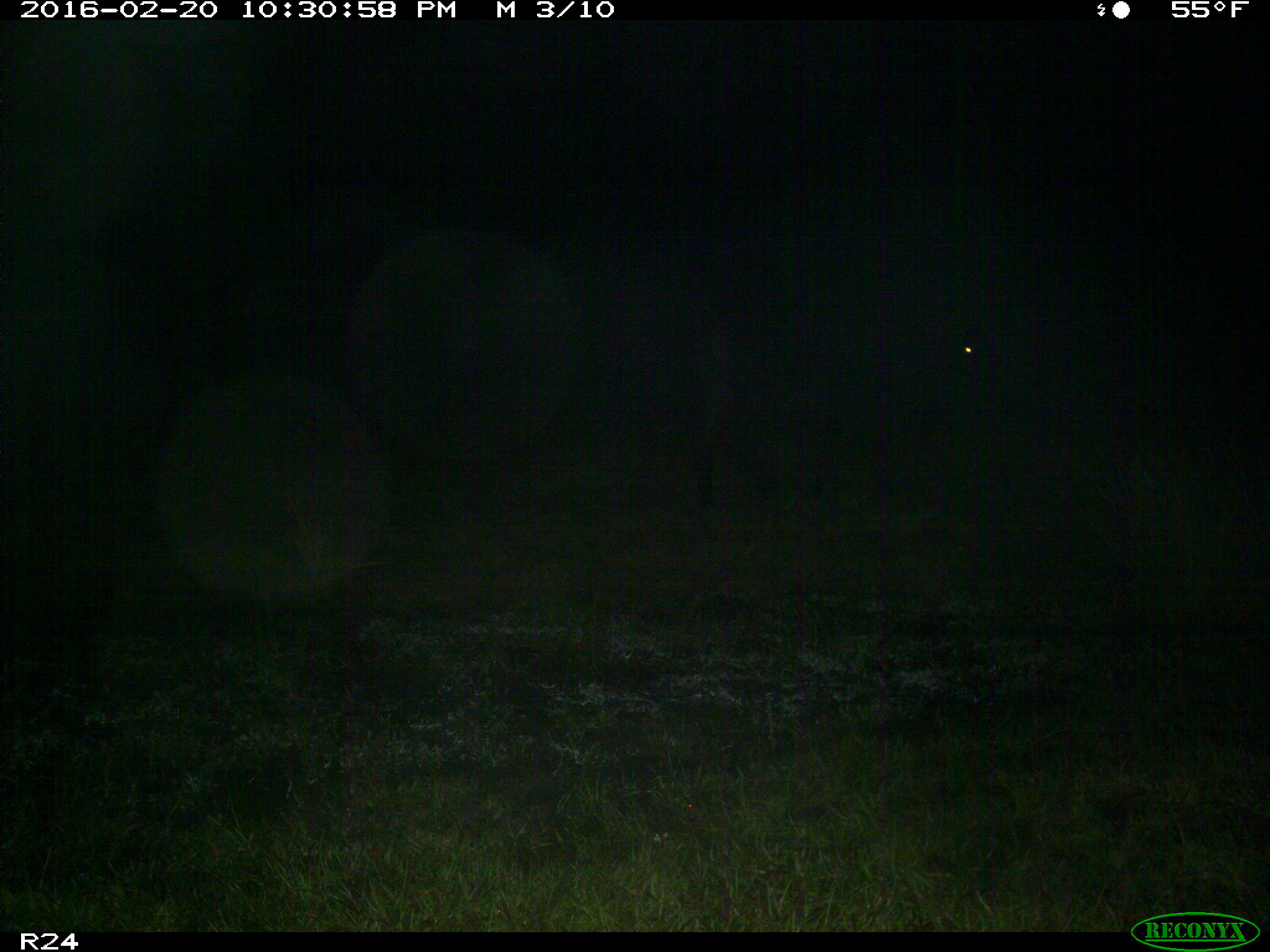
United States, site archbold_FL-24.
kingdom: Animalia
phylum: Chordata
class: Mammalia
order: Artiodactyla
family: Bovidae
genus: Bos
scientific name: Bos taurus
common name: domestic cow